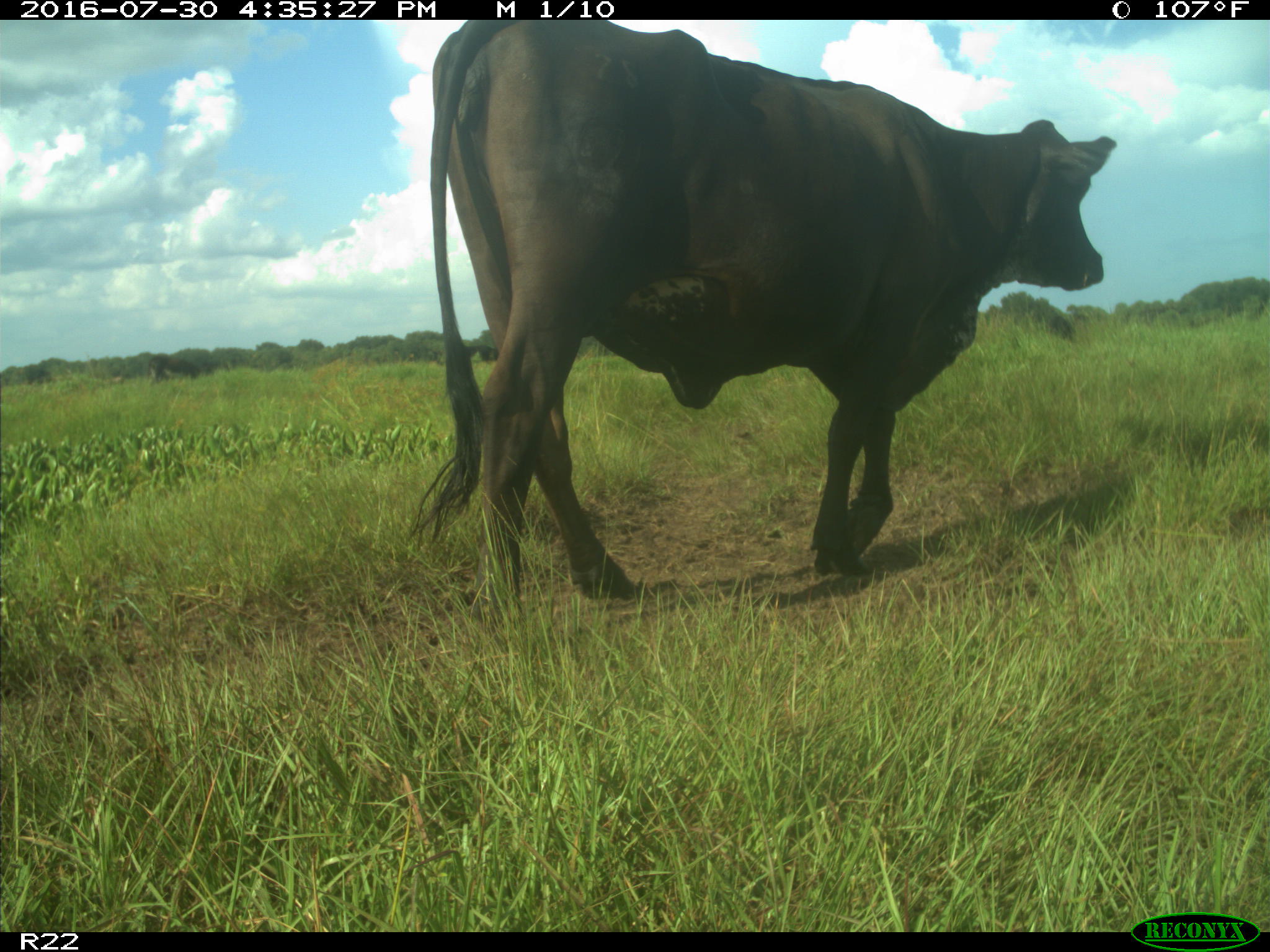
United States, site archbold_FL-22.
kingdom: Animalia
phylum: Chordata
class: Mammalia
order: Artiodactyla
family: Bovidae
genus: Bos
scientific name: Bos taurus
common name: domestic cow